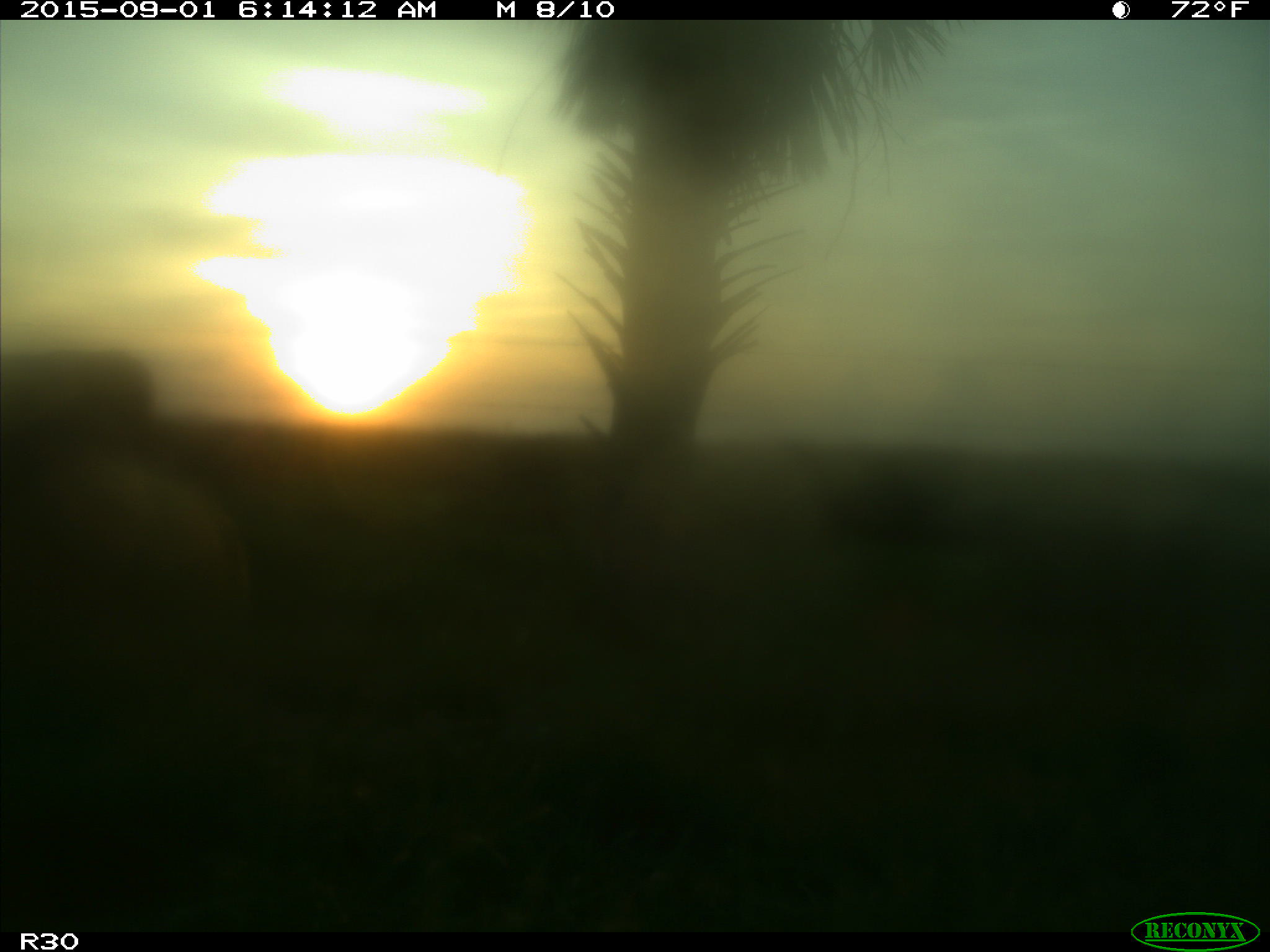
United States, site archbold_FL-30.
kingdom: Animalia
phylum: Chordata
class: Mammalia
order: Artiodactyla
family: Bovidae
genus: Bos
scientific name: Bos taurus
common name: domestic cow